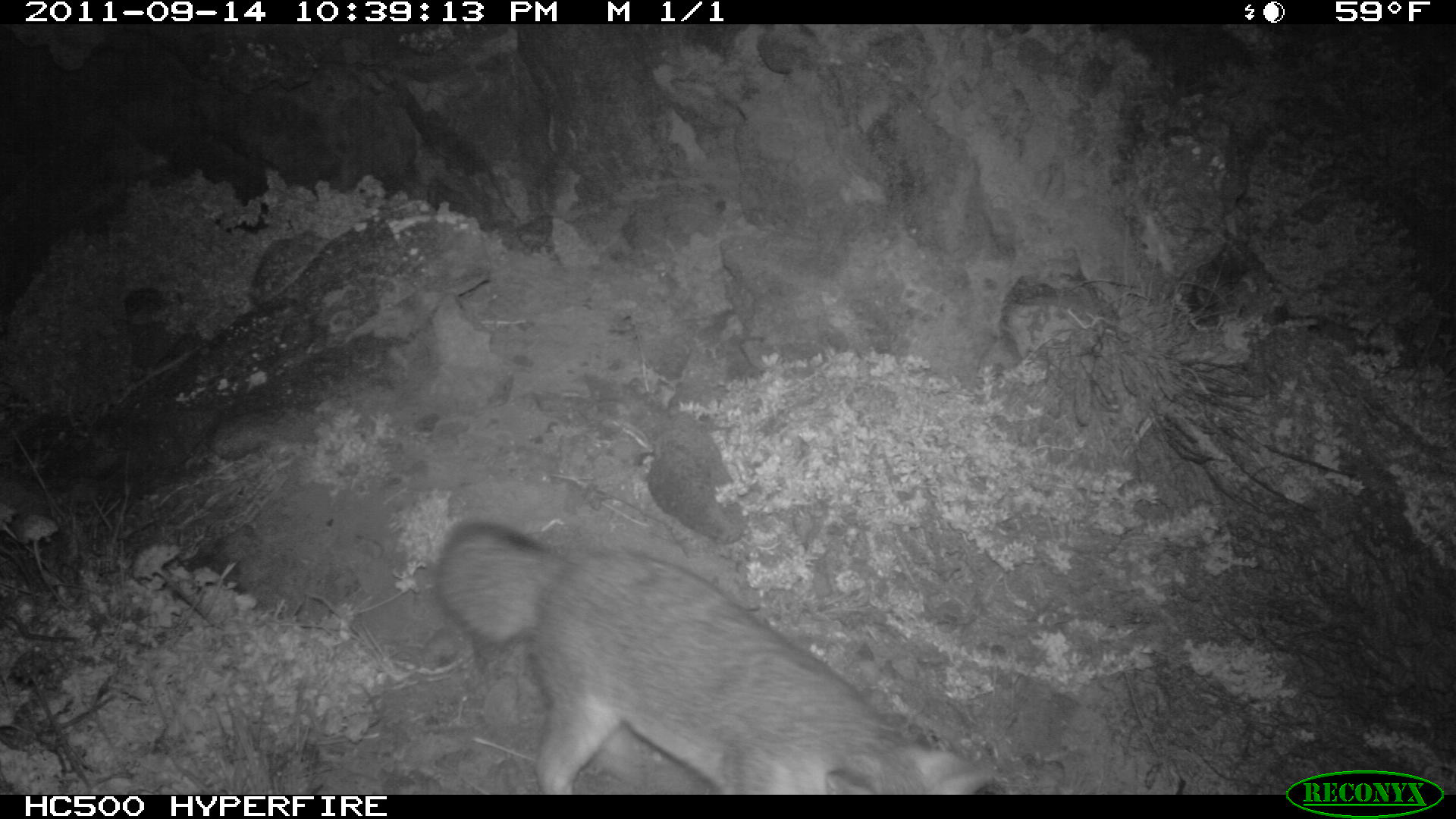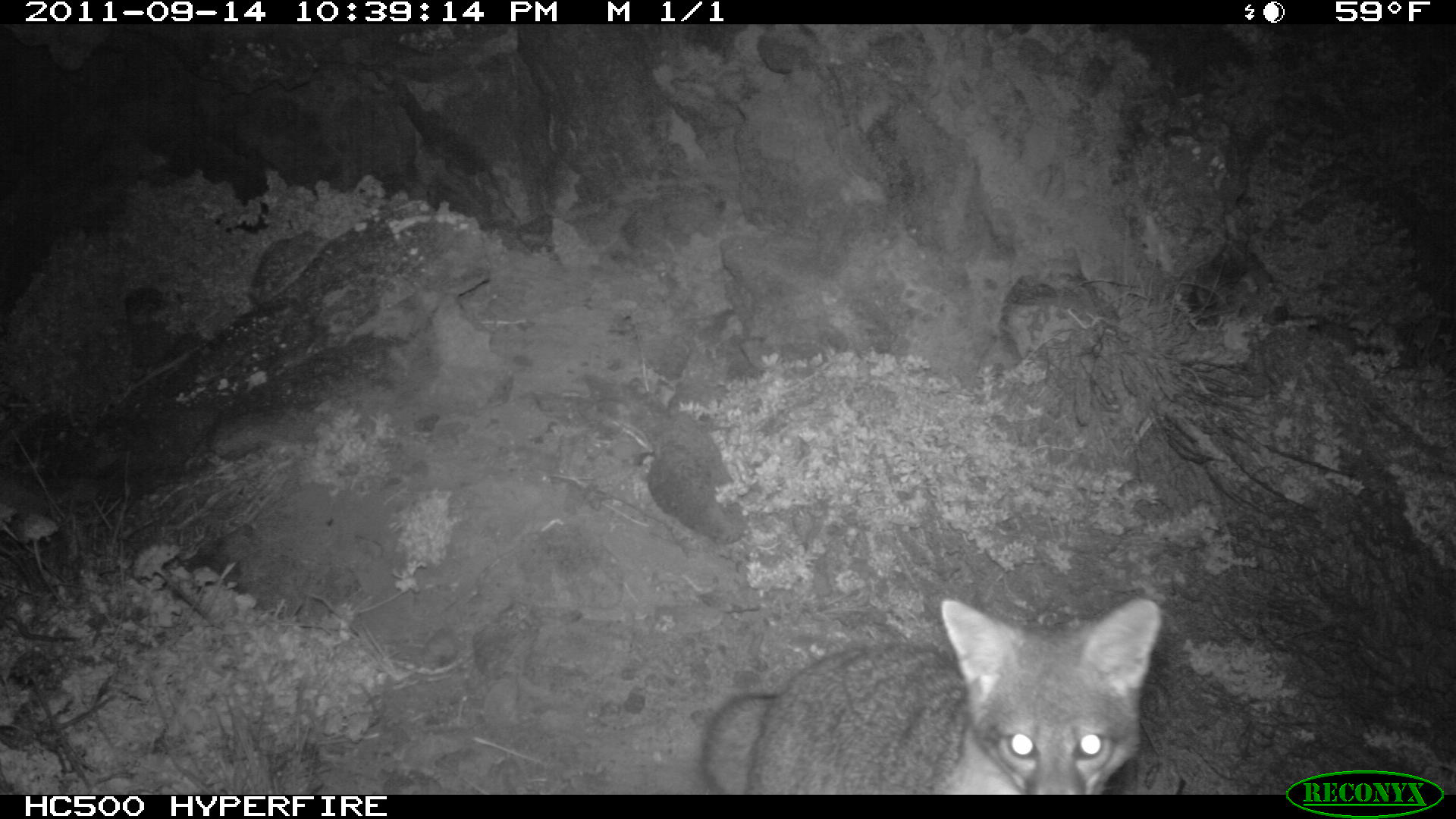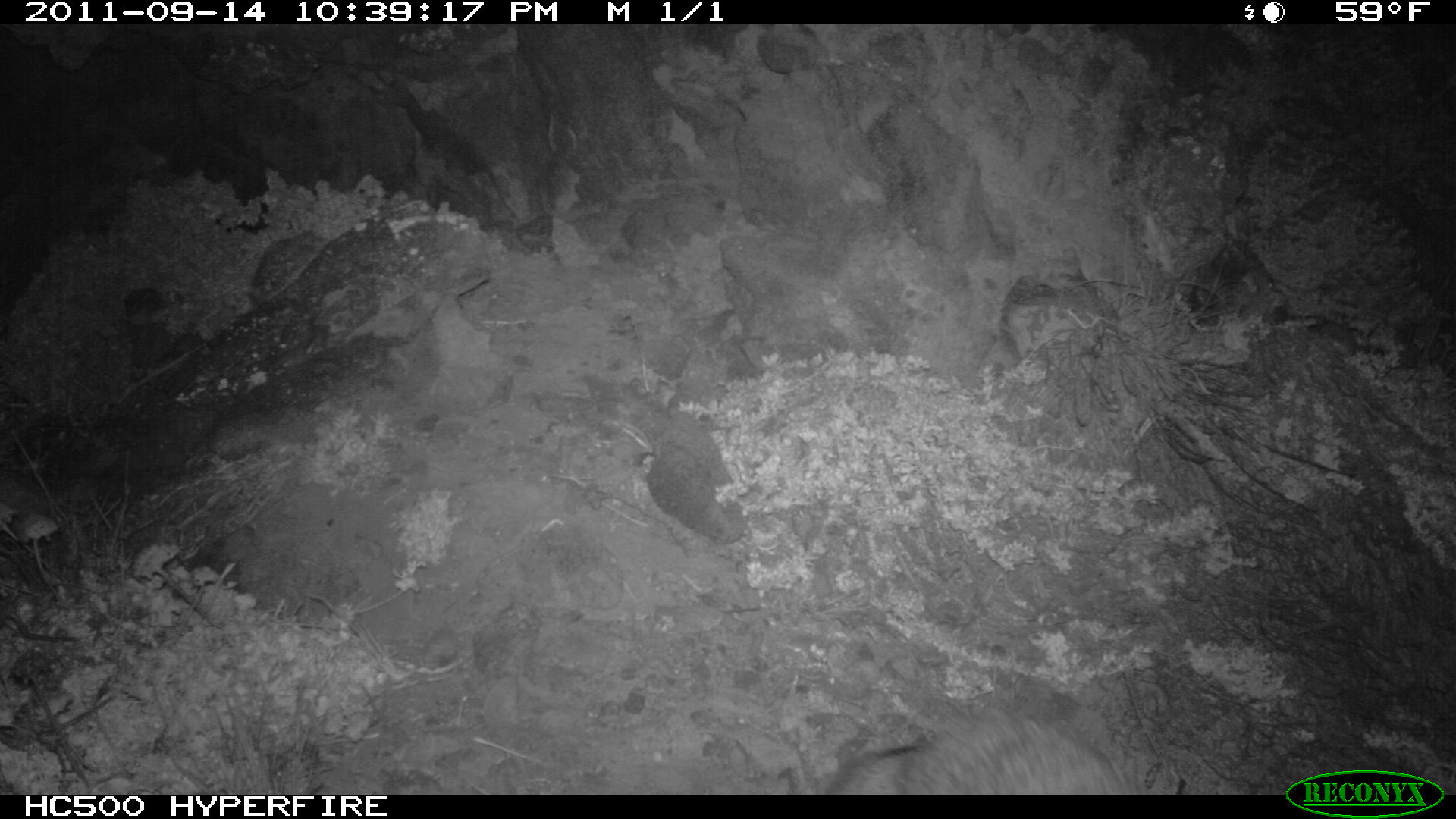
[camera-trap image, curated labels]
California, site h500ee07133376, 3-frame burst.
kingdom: Animalia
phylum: Chordata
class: Mammalia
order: Carnivora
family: Canidae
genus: Urocyon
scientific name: Urocyon littoralis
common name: island fox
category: fox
Fox (island fox) (Urocyon littoralis).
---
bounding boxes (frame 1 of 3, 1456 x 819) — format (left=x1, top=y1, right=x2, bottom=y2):
fox: (left=435, top=519, right=995, bottom=794)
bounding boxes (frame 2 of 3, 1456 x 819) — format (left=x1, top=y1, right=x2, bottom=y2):
fox: (left=699, top=598, right=1162, bottom=795)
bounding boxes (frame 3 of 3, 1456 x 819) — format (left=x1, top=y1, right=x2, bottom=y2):
fox: (left=830, top=679, right=1180, bottom=793); (left=645, top=407, right=742, bottom=543)